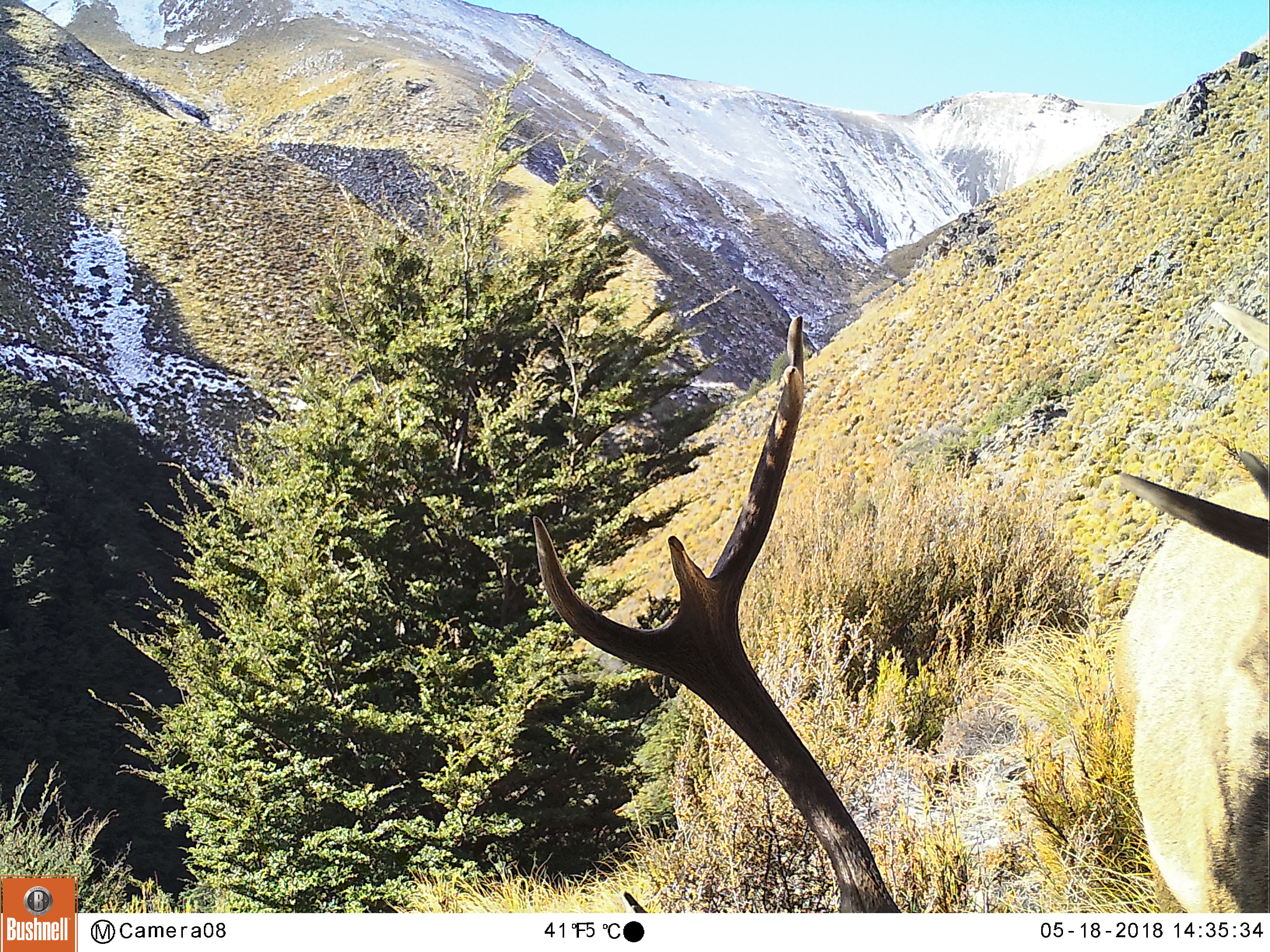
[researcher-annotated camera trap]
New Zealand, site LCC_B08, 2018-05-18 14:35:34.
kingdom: Animalia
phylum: Chordata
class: Mammalia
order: Artiodactyla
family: Cervidae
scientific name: Cervidae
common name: deer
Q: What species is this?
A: Deer (Cervidae).